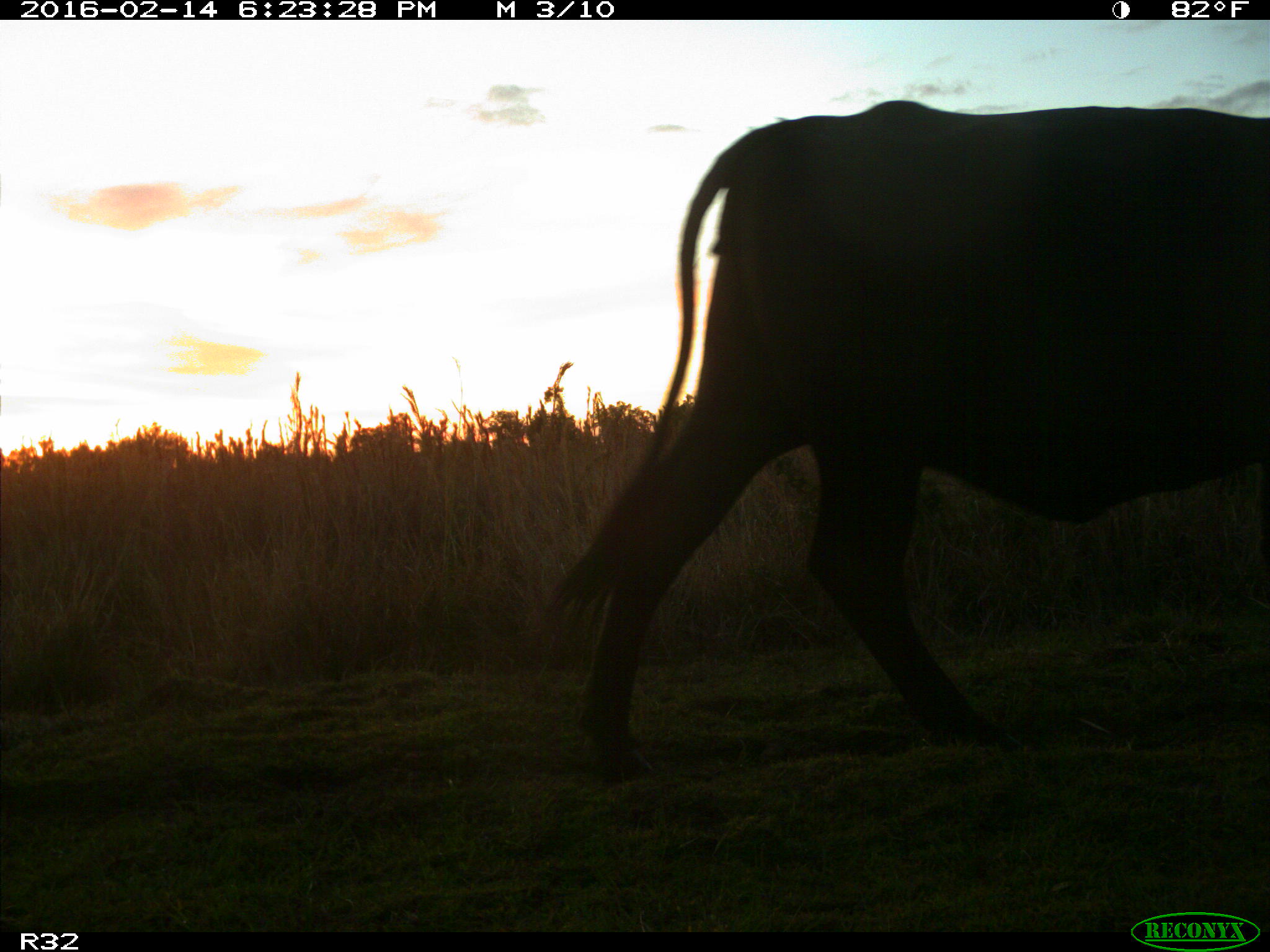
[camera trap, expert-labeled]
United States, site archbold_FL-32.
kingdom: Animalia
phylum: Chordata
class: Mammalia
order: Artiodactyla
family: Bovidae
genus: Bos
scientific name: Bos taurus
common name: domestic cow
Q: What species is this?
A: Bos taurus (domestic cow).